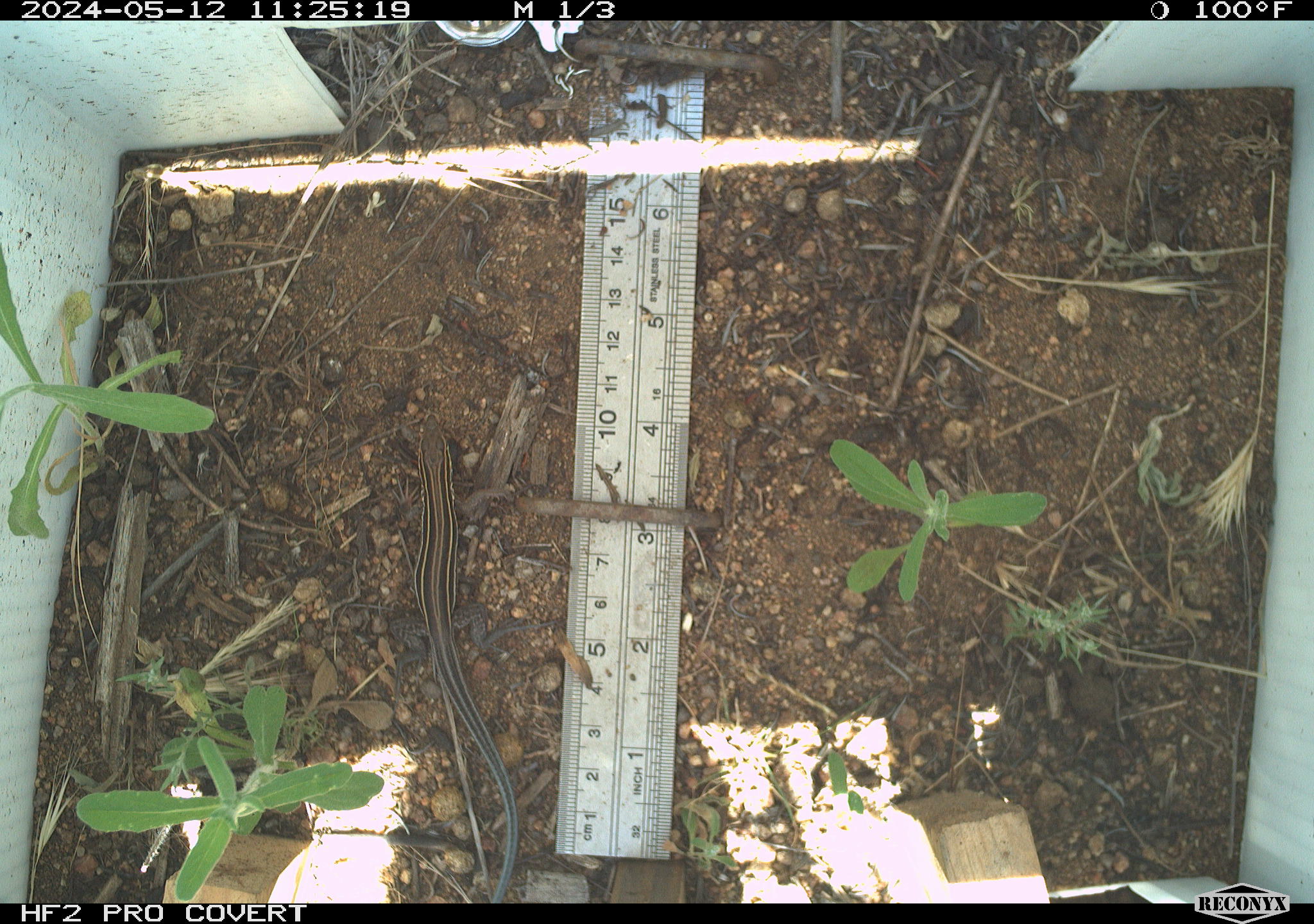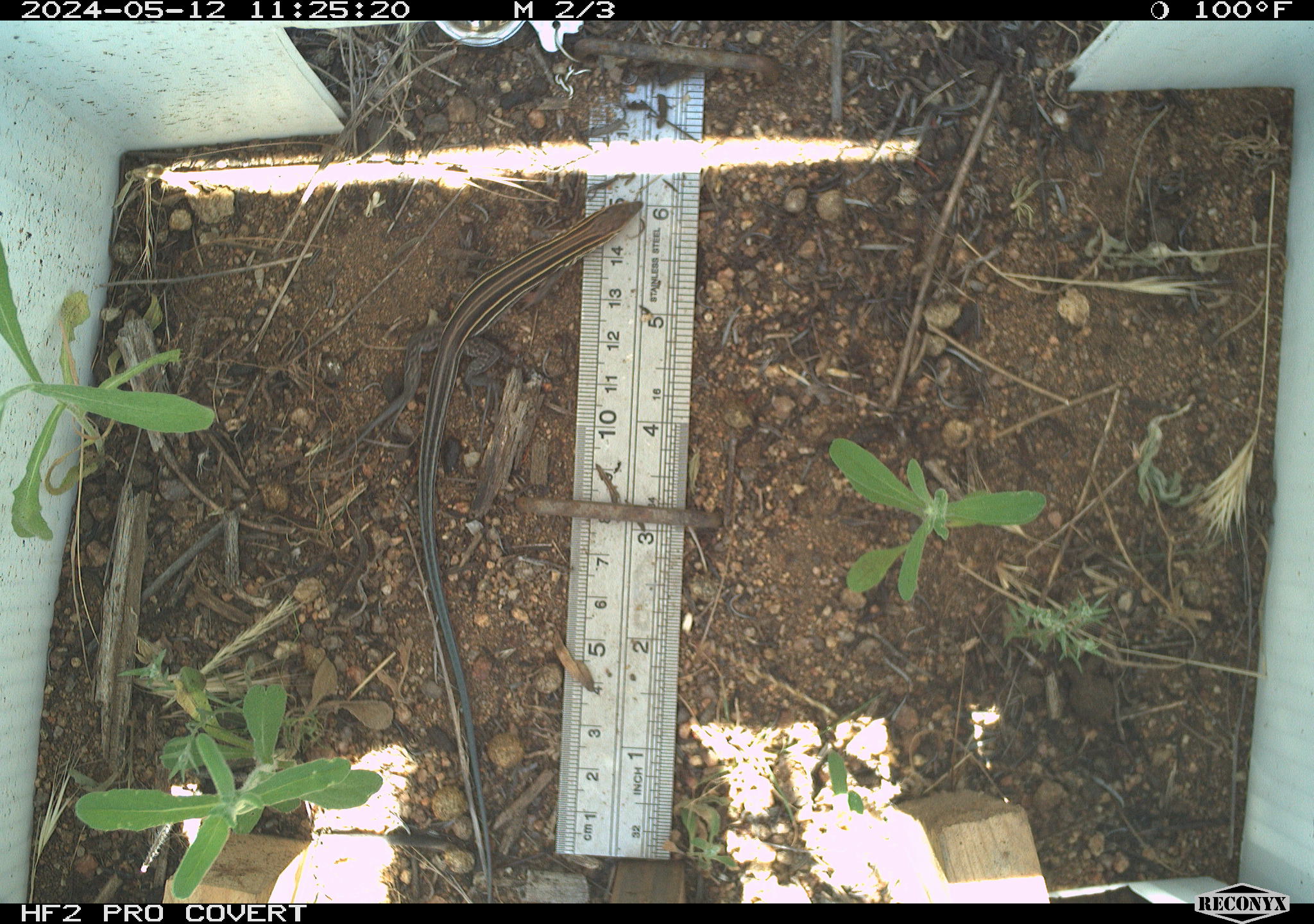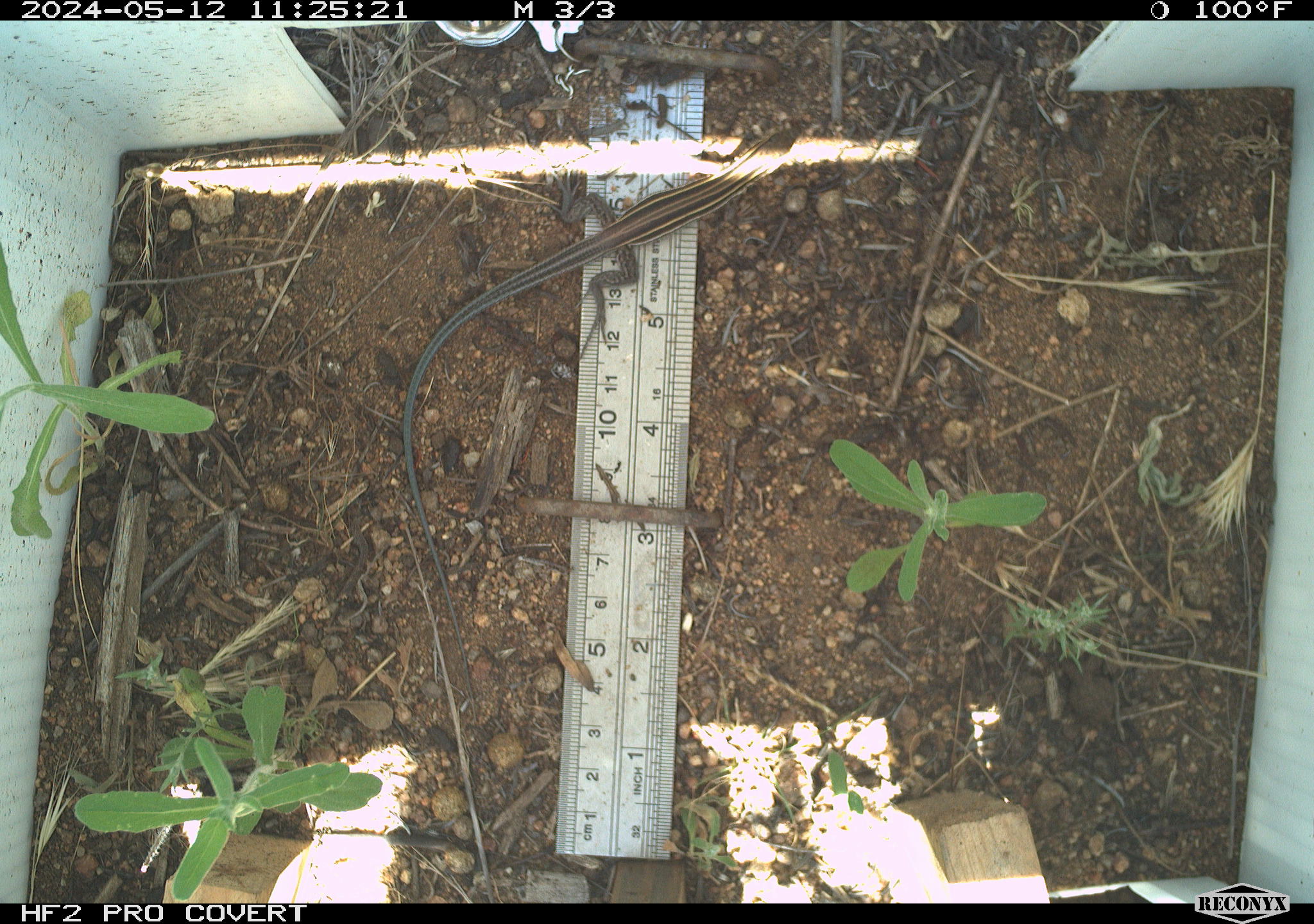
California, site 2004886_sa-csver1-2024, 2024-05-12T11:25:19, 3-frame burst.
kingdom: Animalia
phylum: Chordata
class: Reptilia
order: Squamata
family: Scincidae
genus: Plestiodon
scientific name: Plestiodon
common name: blue-tailed skinks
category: plestiodon species